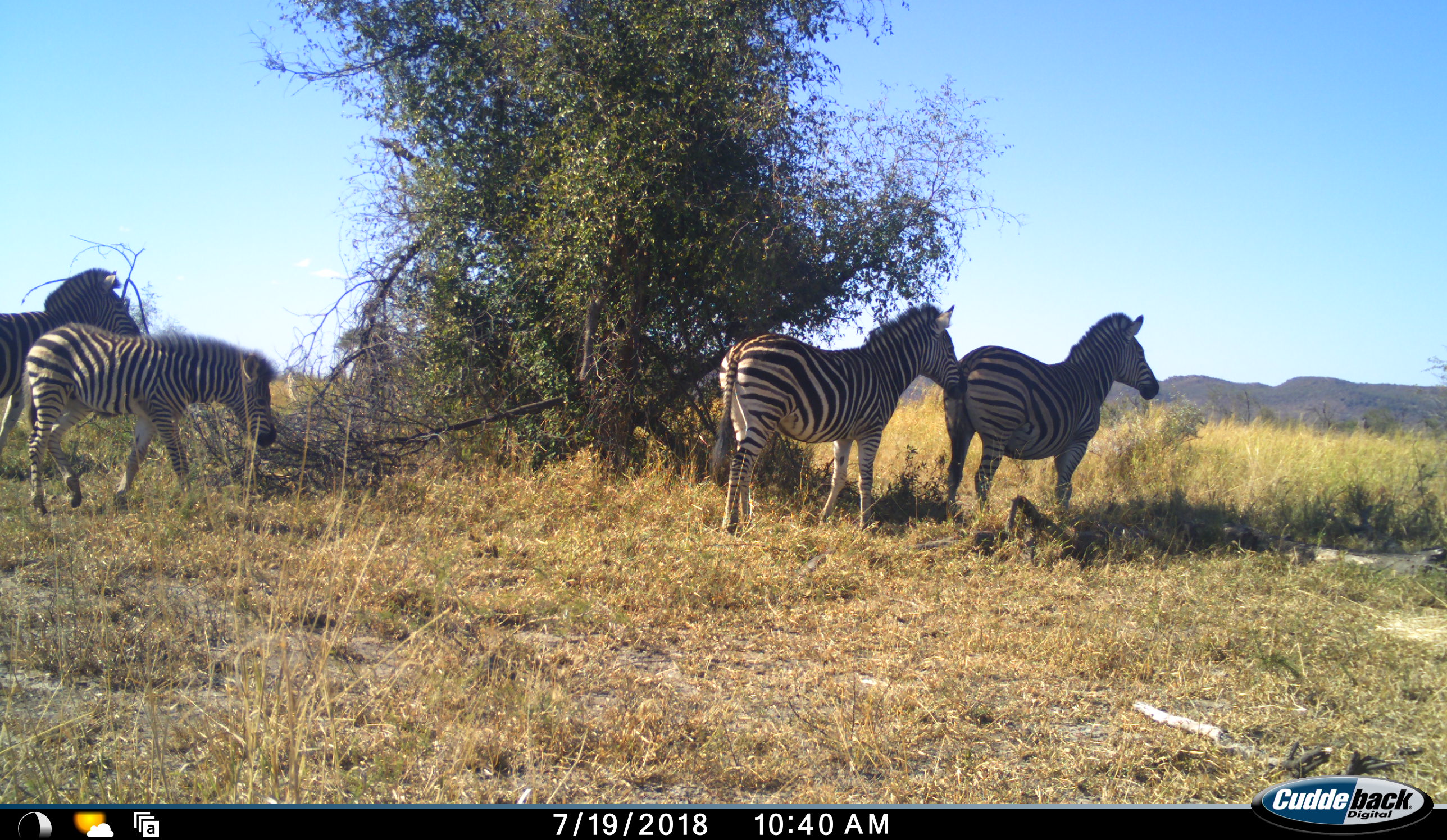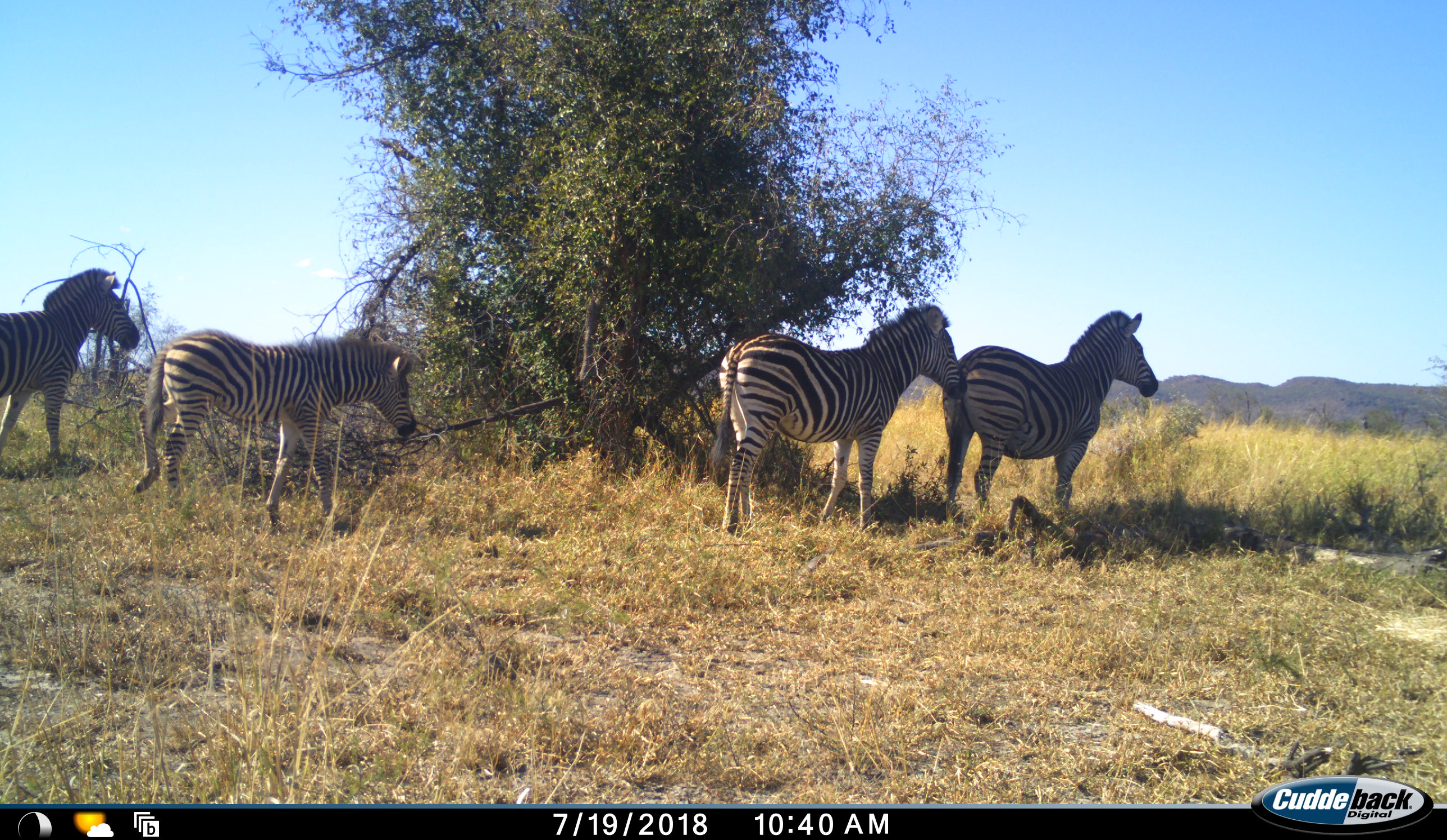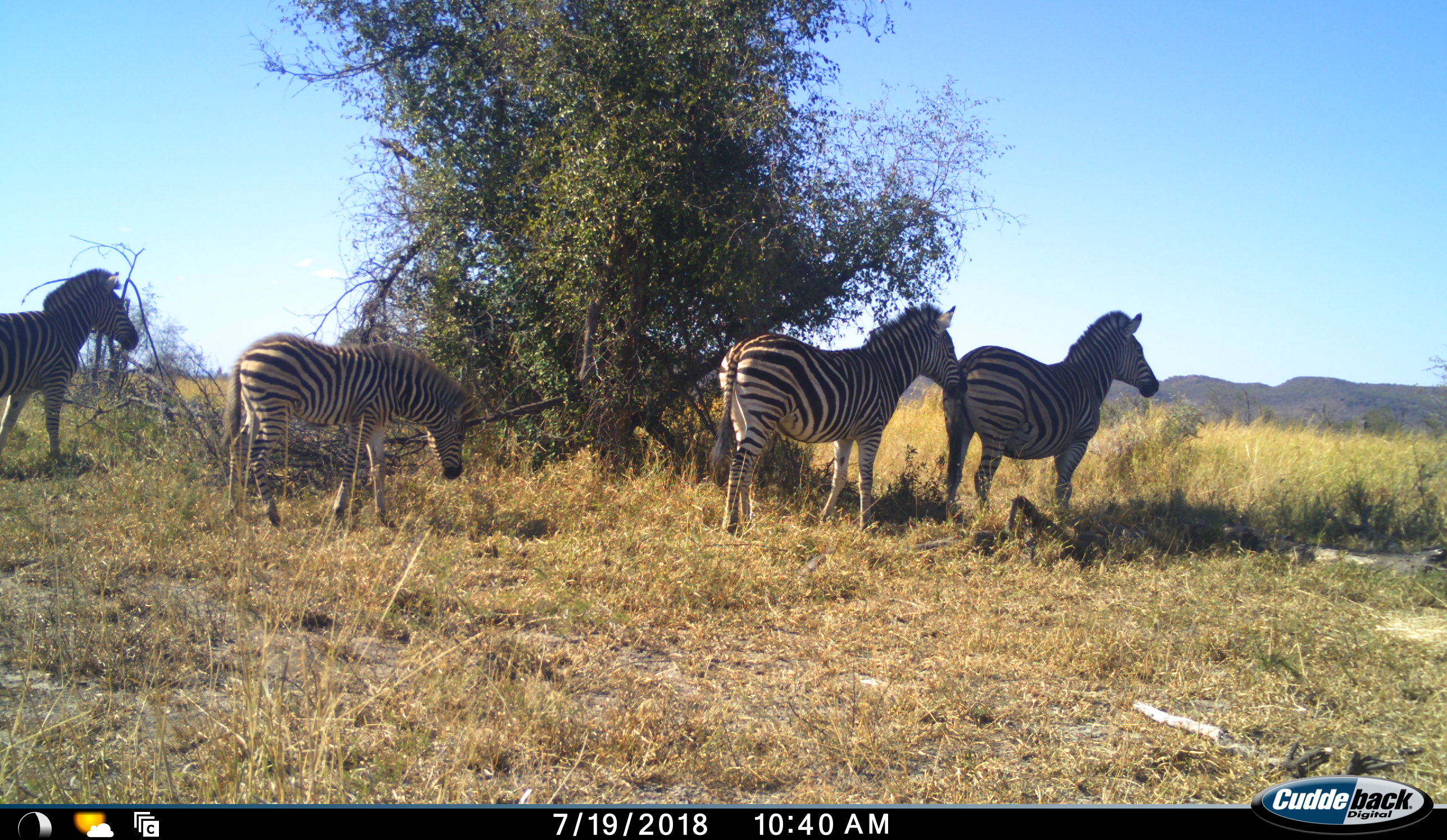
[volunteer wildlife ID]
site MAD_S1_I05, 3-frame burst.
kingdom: Animalia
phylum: Chordata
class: Mammalia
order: Perissodactyla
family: Equidae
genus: Equus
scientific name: Equus quagga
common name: plains zebra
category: zebraplains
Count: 4.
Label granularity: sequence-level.